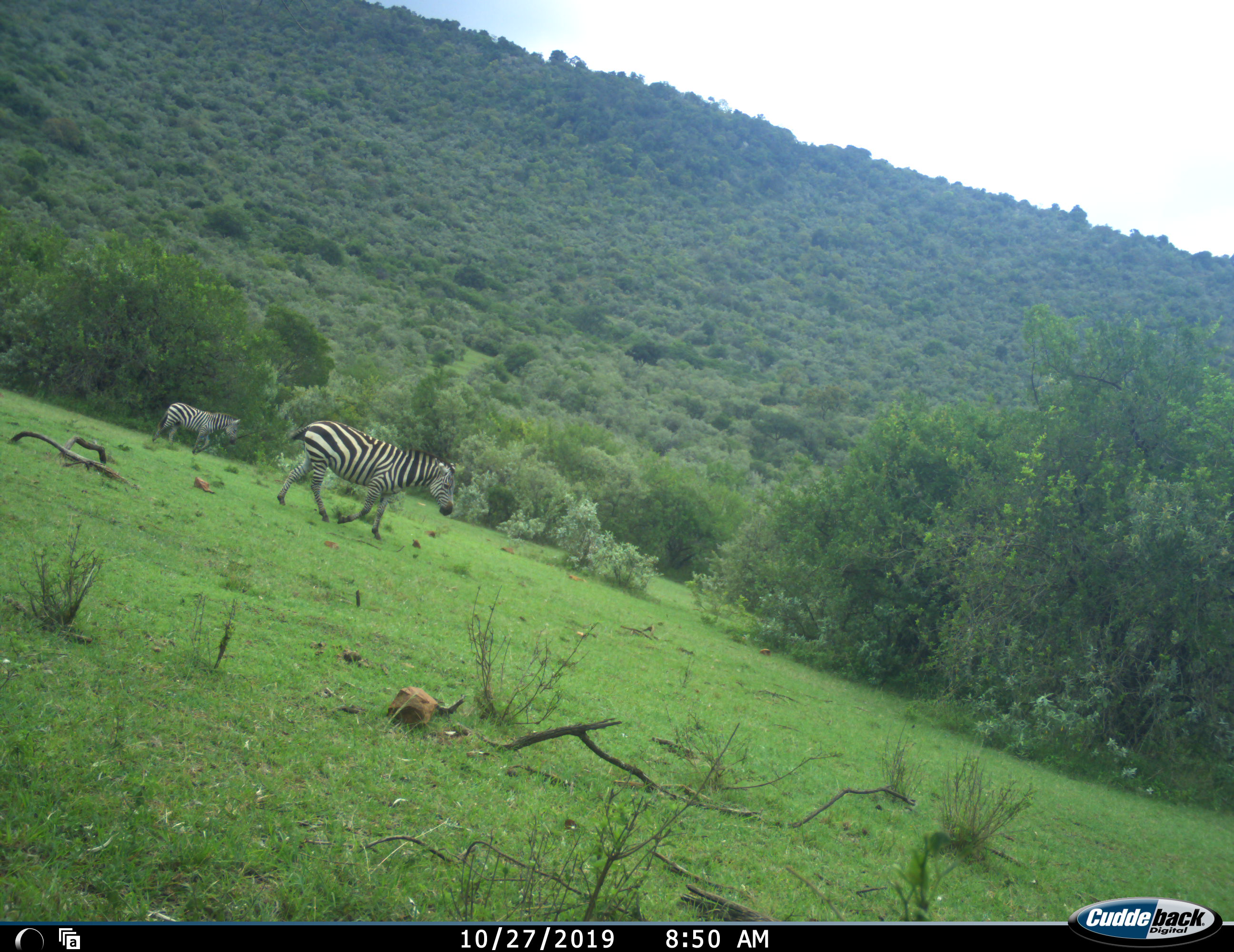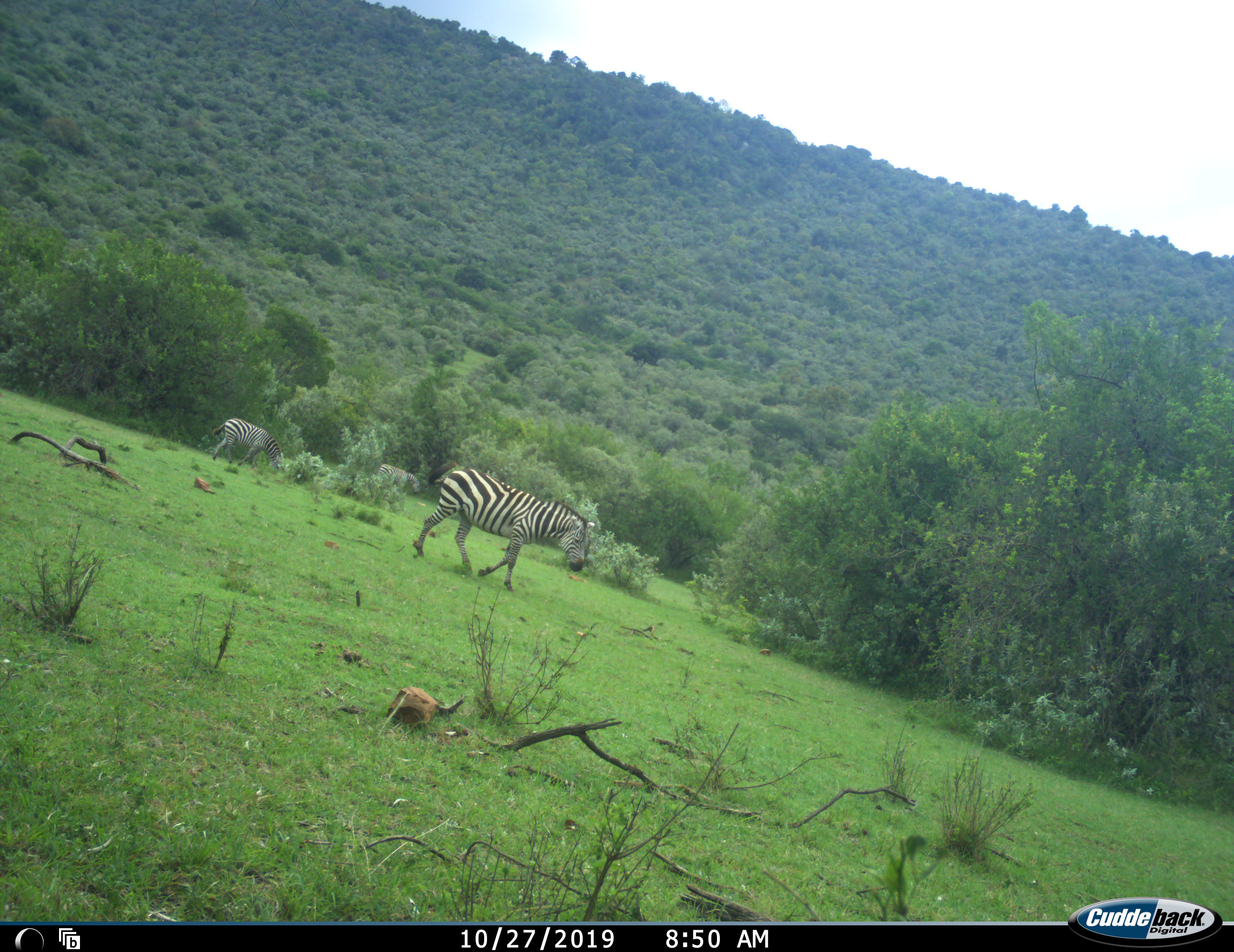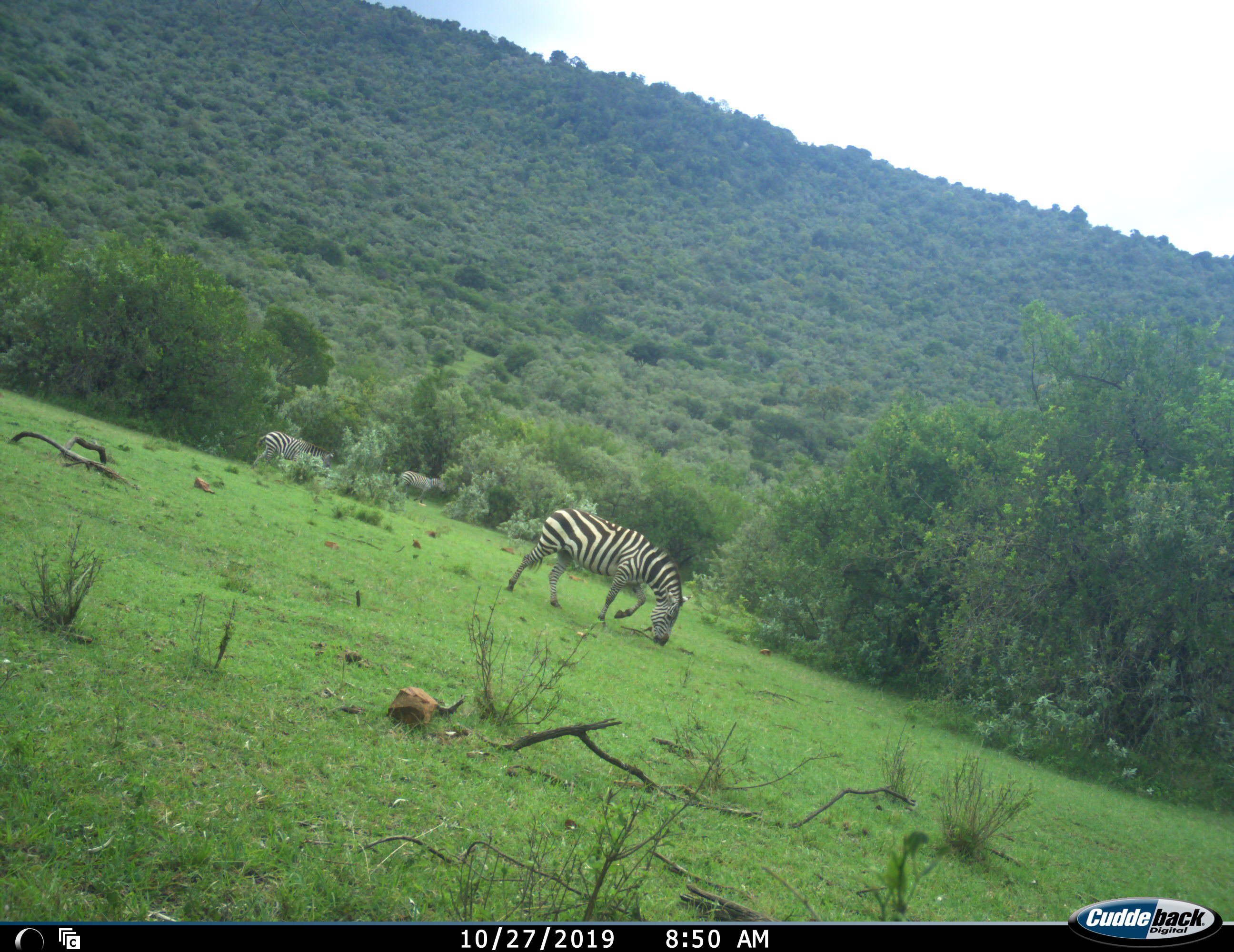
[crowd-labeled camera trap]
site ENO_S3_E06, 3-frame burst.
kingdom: Animalia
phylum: Chordata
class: Mammalia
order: Perissodactyla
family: Equidae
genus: Equus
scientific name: Equus quagga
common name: plains zebra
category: zebraplains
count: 2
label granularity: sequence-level